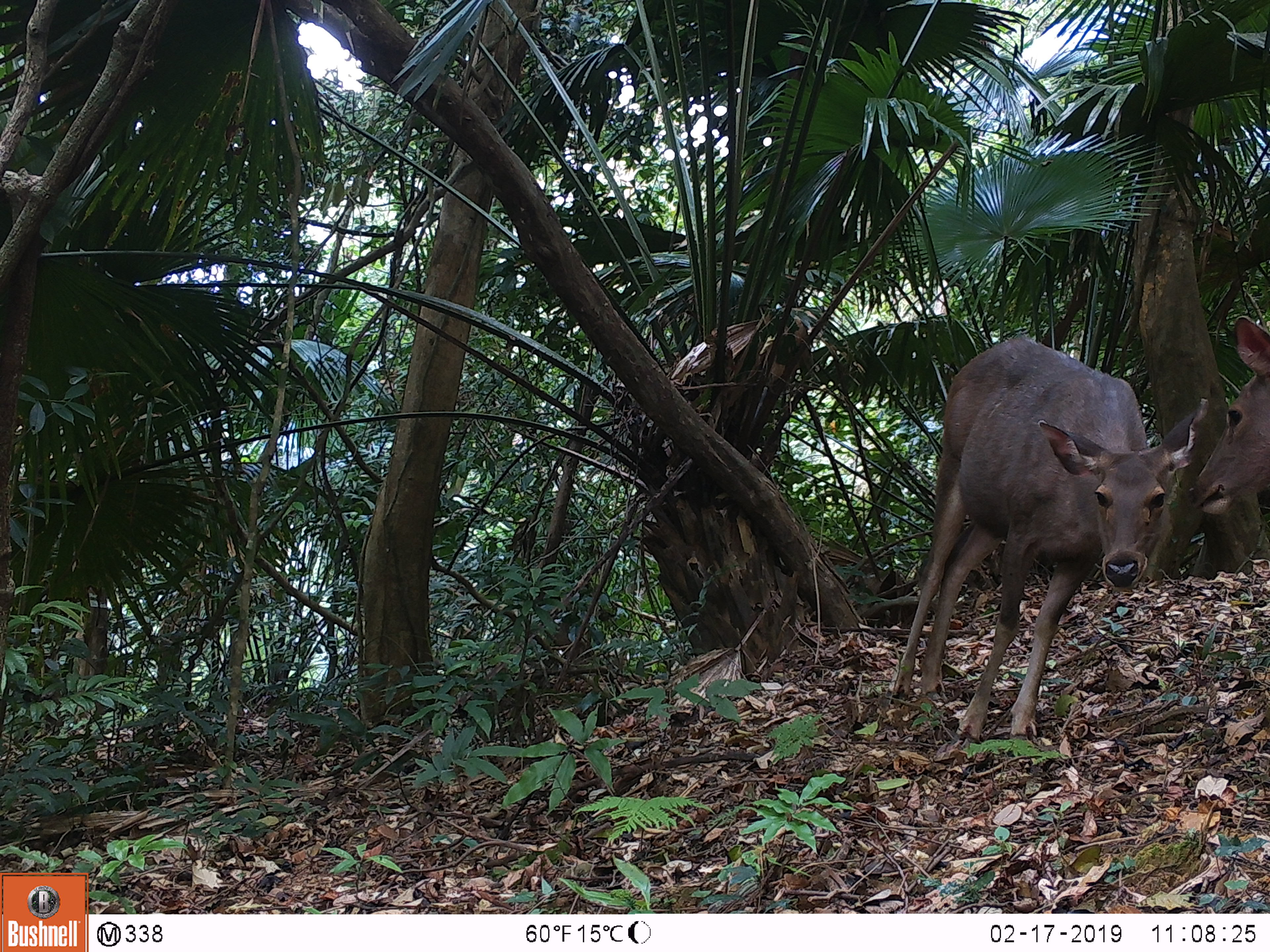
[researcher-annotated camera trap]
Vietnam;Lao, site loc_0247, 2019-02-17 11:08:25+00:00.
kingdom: Animalia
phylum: Chordata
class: Mammalia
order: Artiodactyla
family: Cervidae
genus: Rusa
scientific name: Rusa unicolor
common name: sambar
Sambar (Rusa unicolor). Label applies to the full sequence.